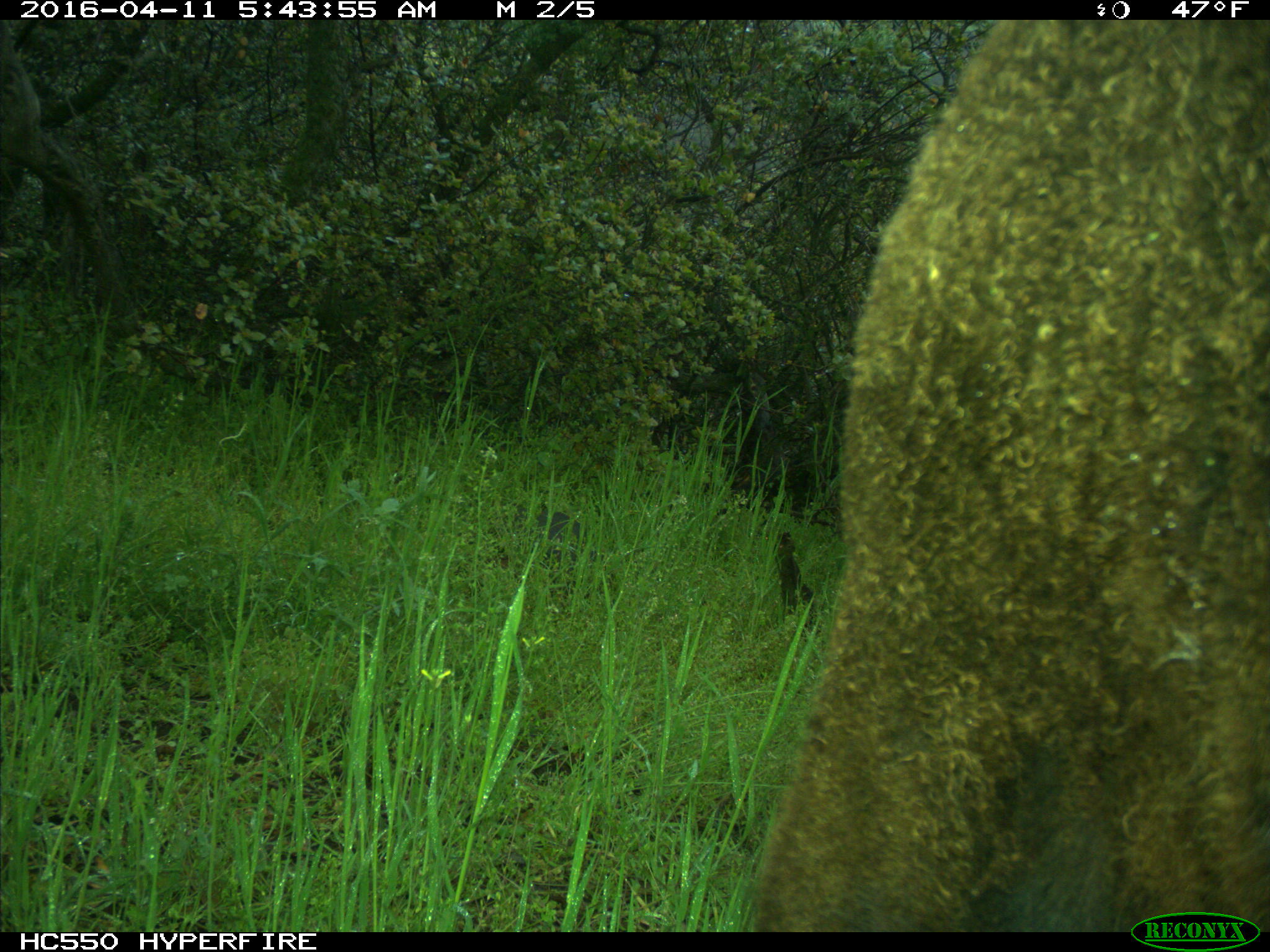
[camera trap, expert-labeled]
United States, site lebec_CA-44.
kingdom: Animalia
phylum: Chordata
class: Mammalia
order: Artiodactyla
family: Bovidae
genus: Bos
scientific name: Bos taurus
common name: domestic cow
Bos taurus (domestic cow).